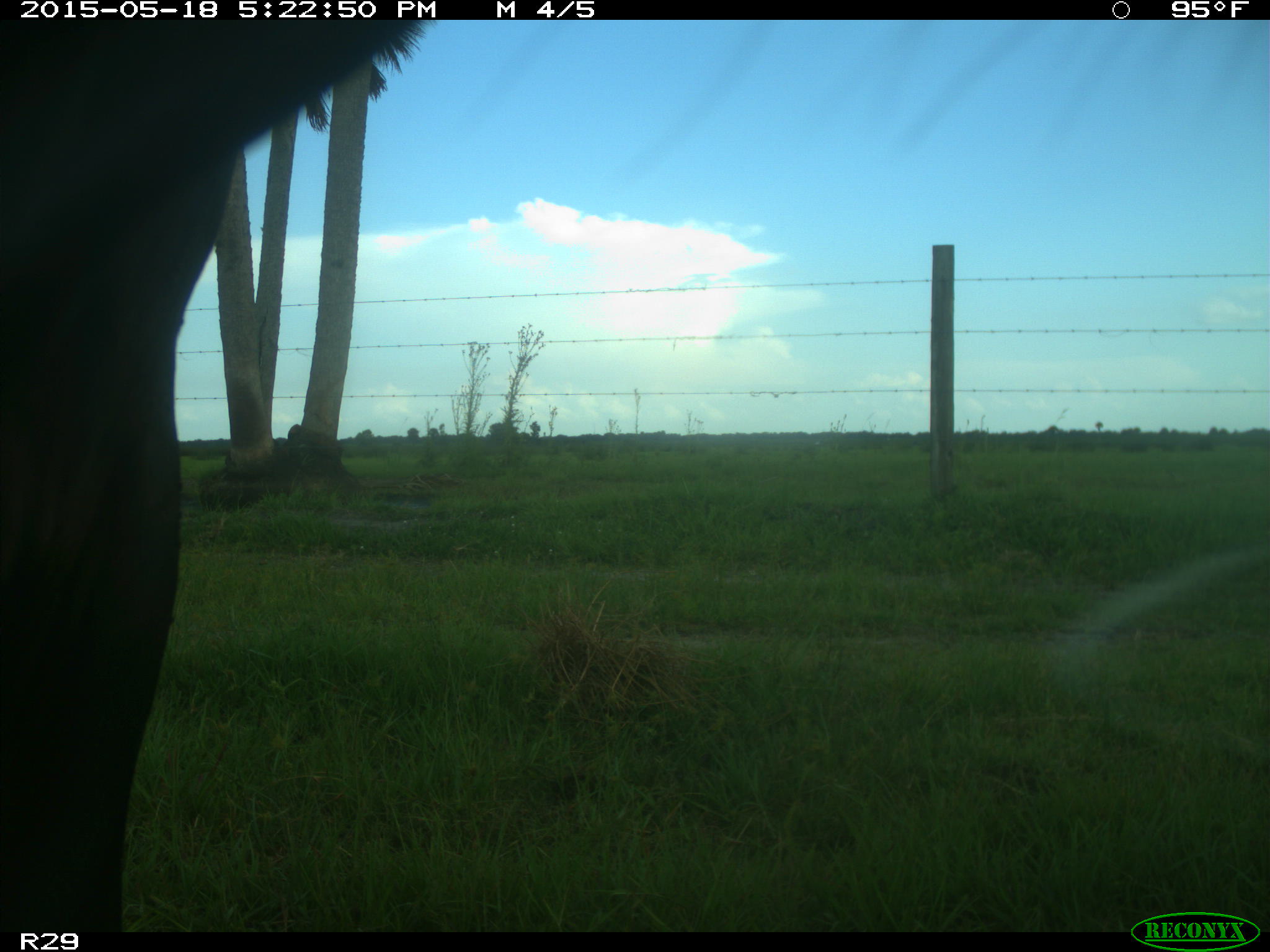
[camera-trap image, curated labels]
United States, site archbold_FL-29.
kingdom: Animalia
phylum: Chordata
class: Mammalia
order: Artiodactyla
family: Bovidae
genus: Bos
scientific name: Bos taurus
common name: domestic cow